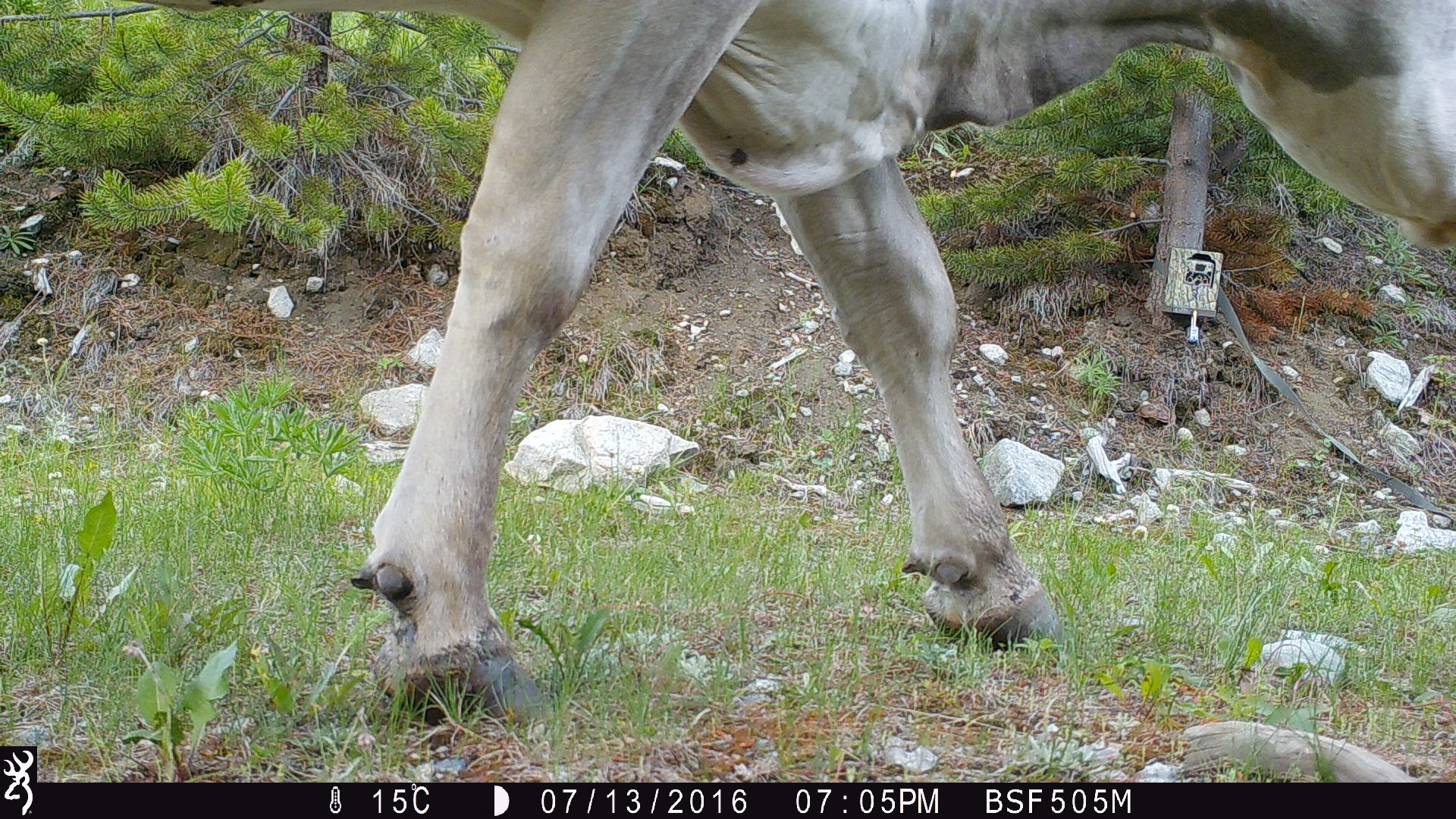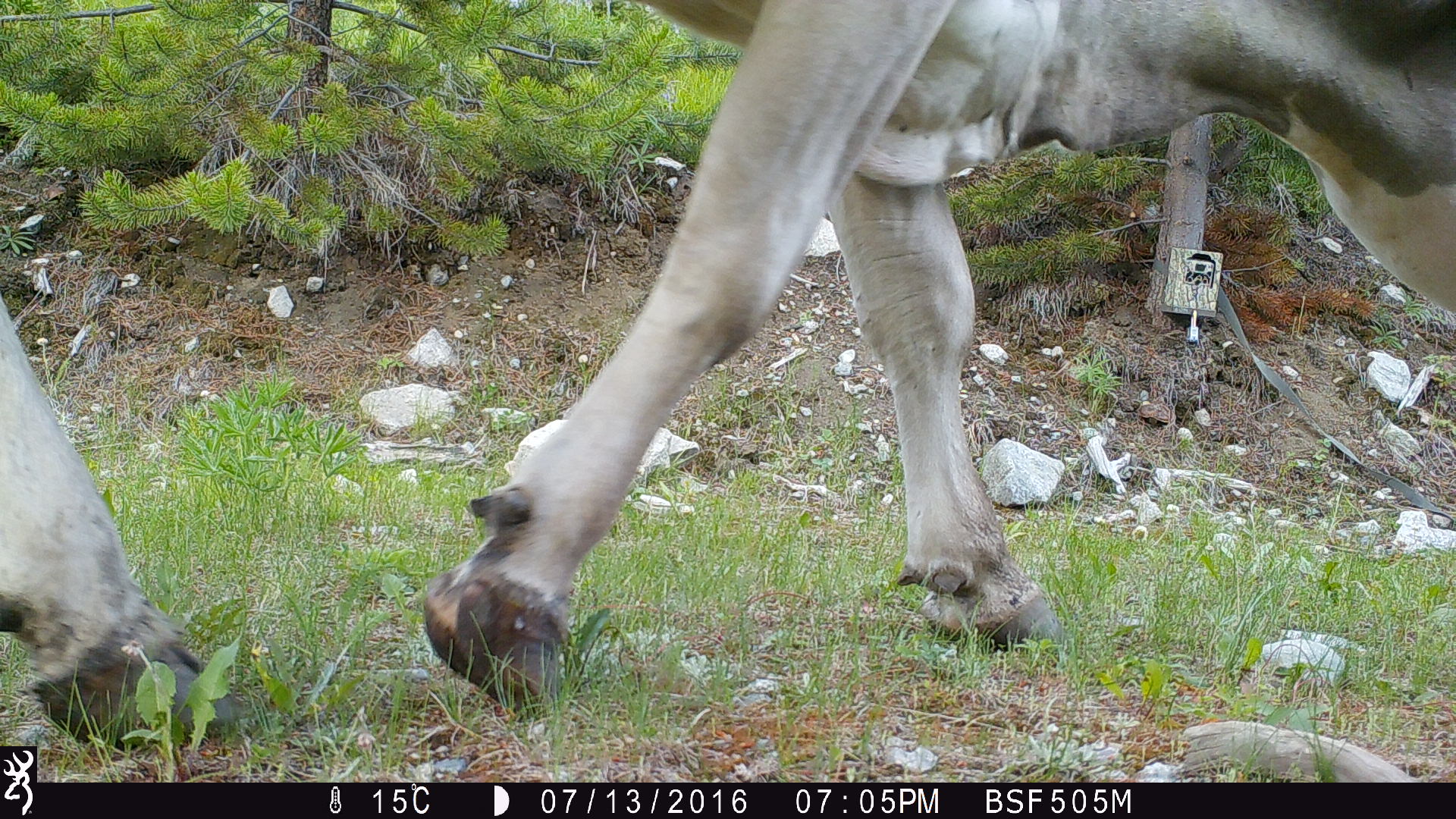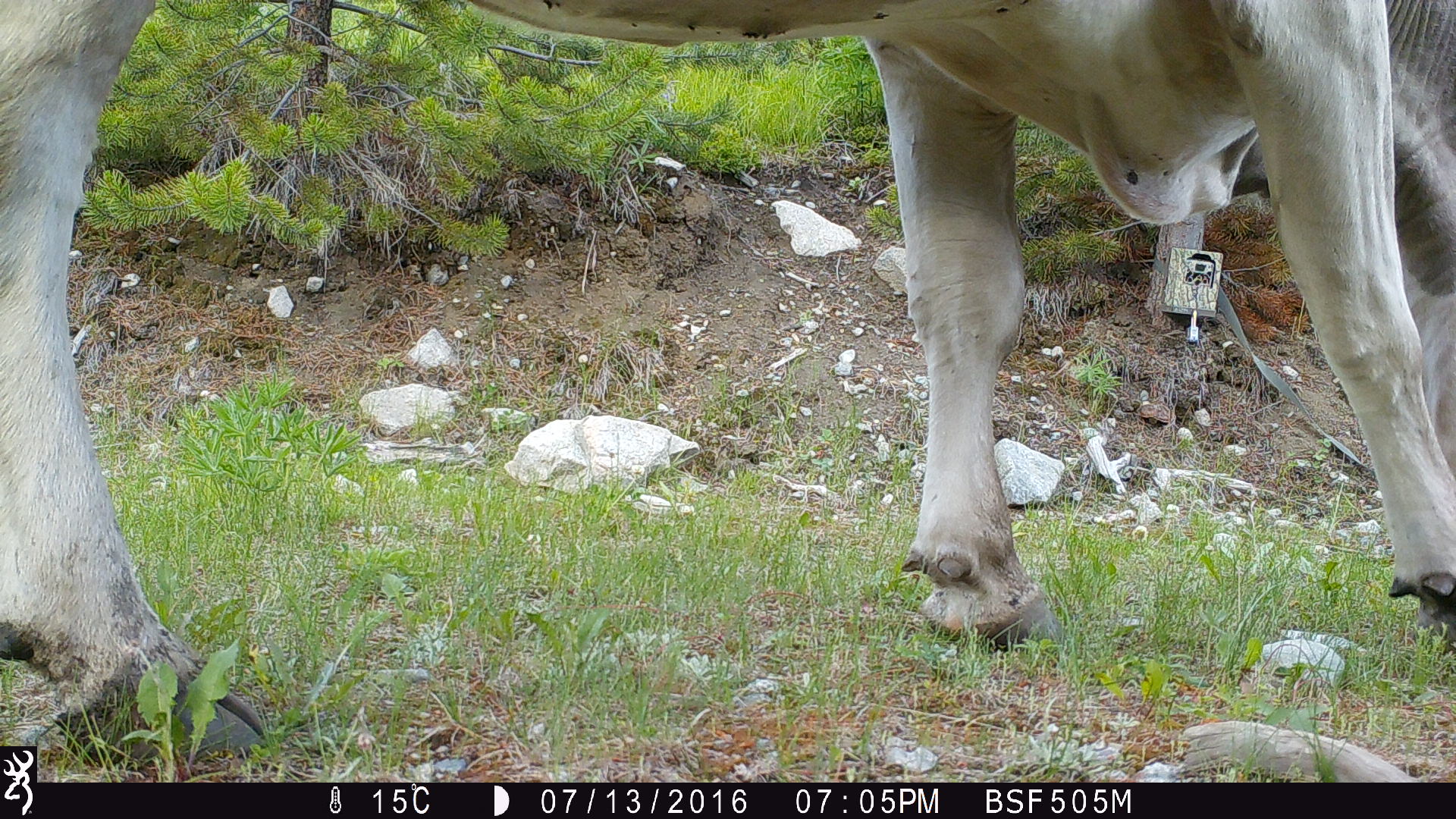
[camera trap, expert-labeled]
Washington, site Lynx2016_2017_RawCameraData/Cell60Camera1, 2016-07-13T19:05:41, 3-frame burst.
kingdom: Animalia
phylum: Chordata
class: Mammalia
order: Artiodactyla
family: Bovidae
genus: Bos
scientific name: Bos taurus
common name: domestic cattle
Domestic cattle (Bos taurus). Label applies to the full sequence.